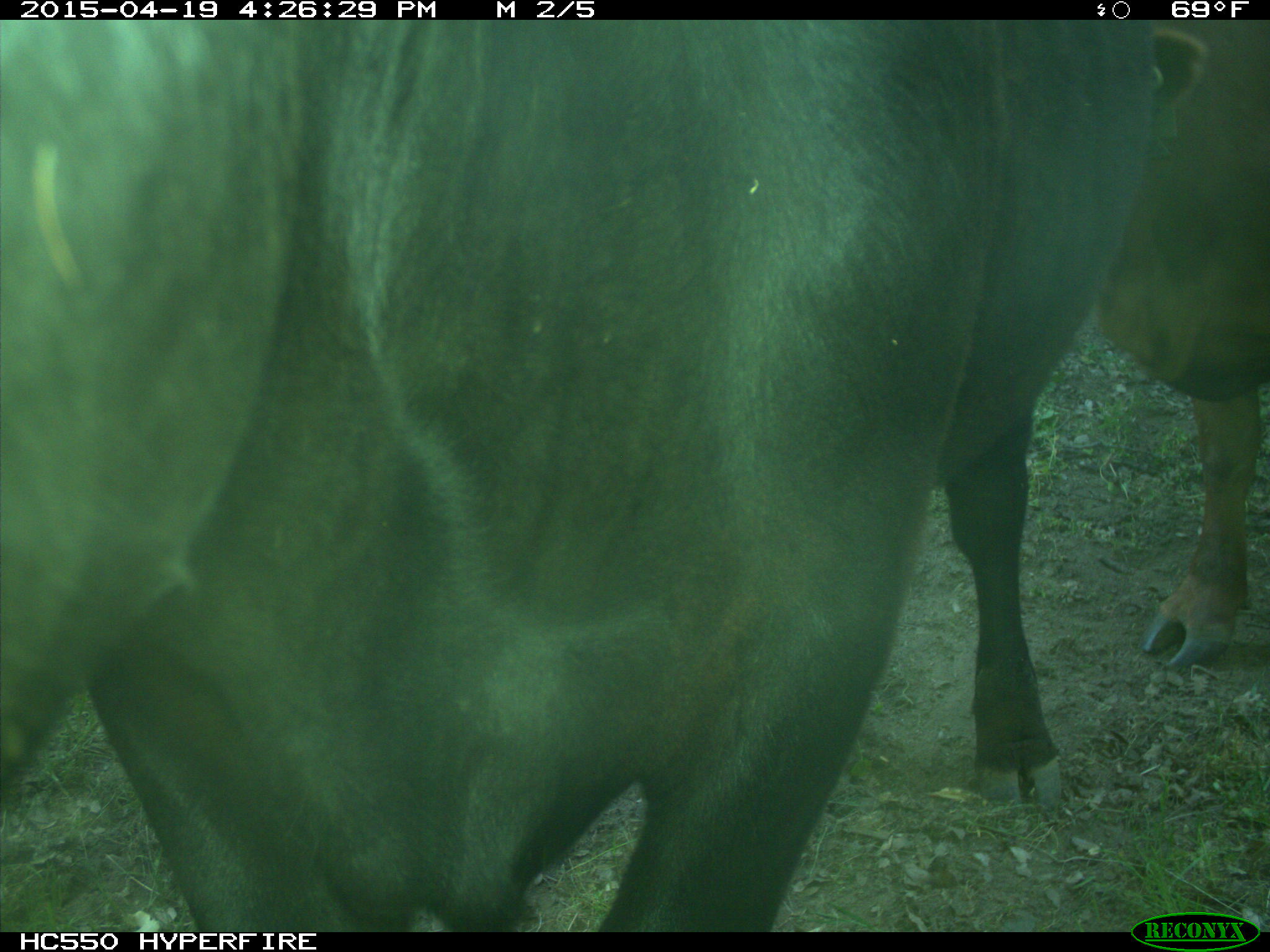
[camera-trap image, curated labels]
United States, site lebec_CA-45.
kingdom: Animalia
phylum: Chordata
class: Mammalia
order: Artiodactyla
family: Bovidae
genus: Bos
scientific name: Bos taurus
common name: domestic cow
Bos taurus (domestic cow).